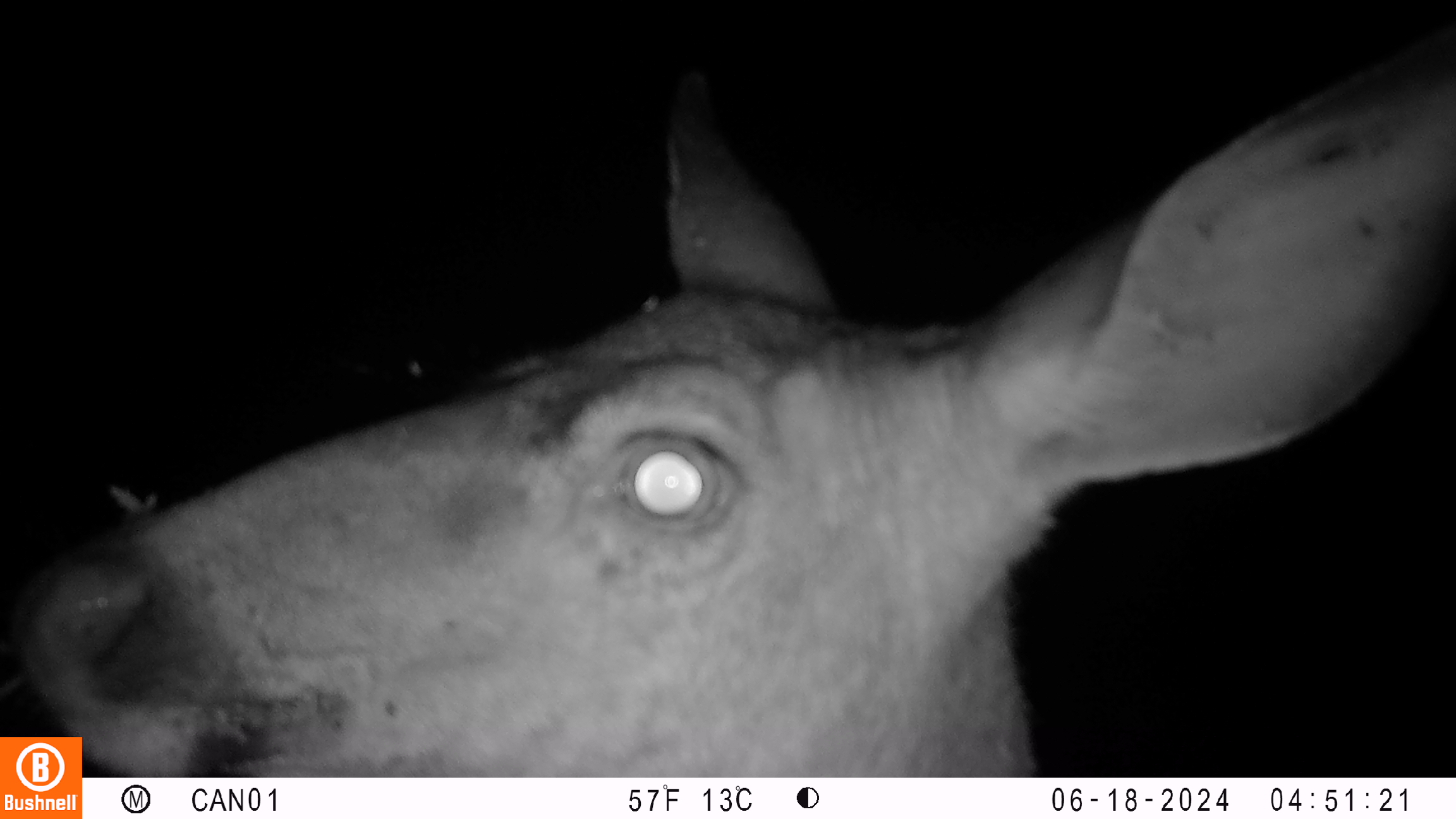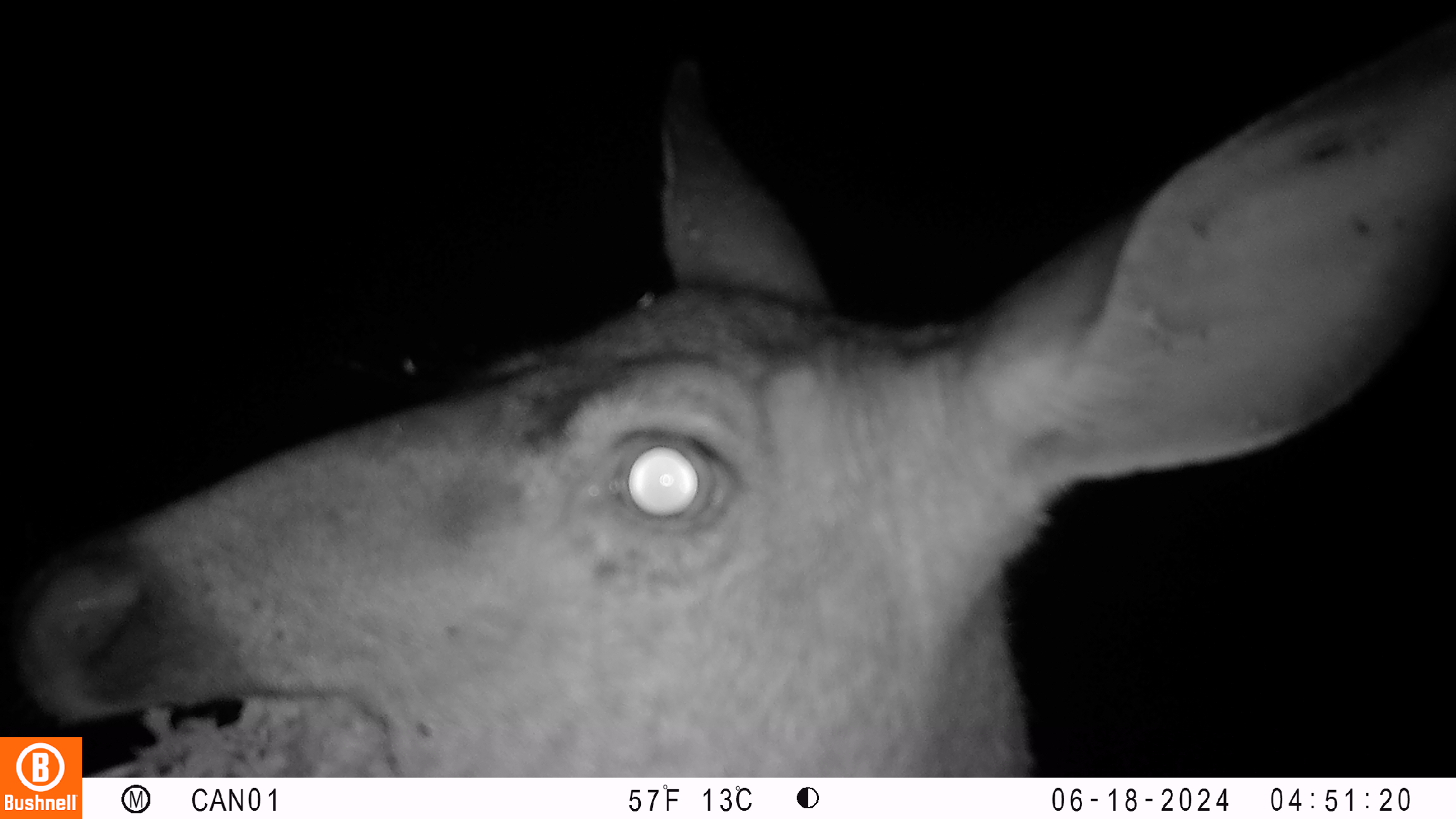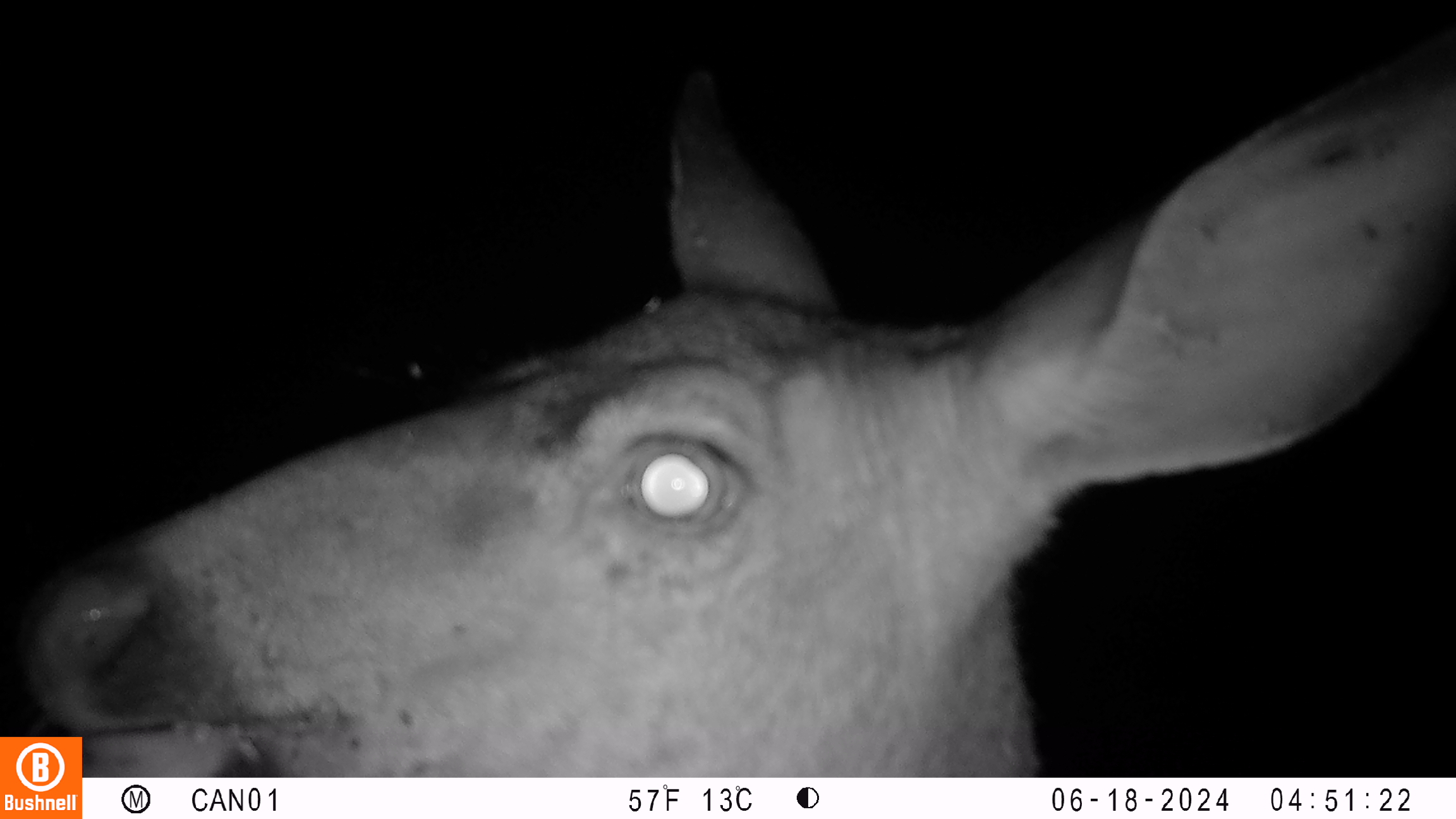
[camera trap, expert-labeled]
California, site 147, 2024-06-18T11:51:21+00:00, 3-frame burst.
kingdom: Animalia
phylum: Chordata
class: Mammalia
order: Artiodactyla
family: Cervidae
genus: Odocoileus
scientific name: Odocoileus hemionus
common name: mule deer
Mule deer (Odocoileus hemionus).